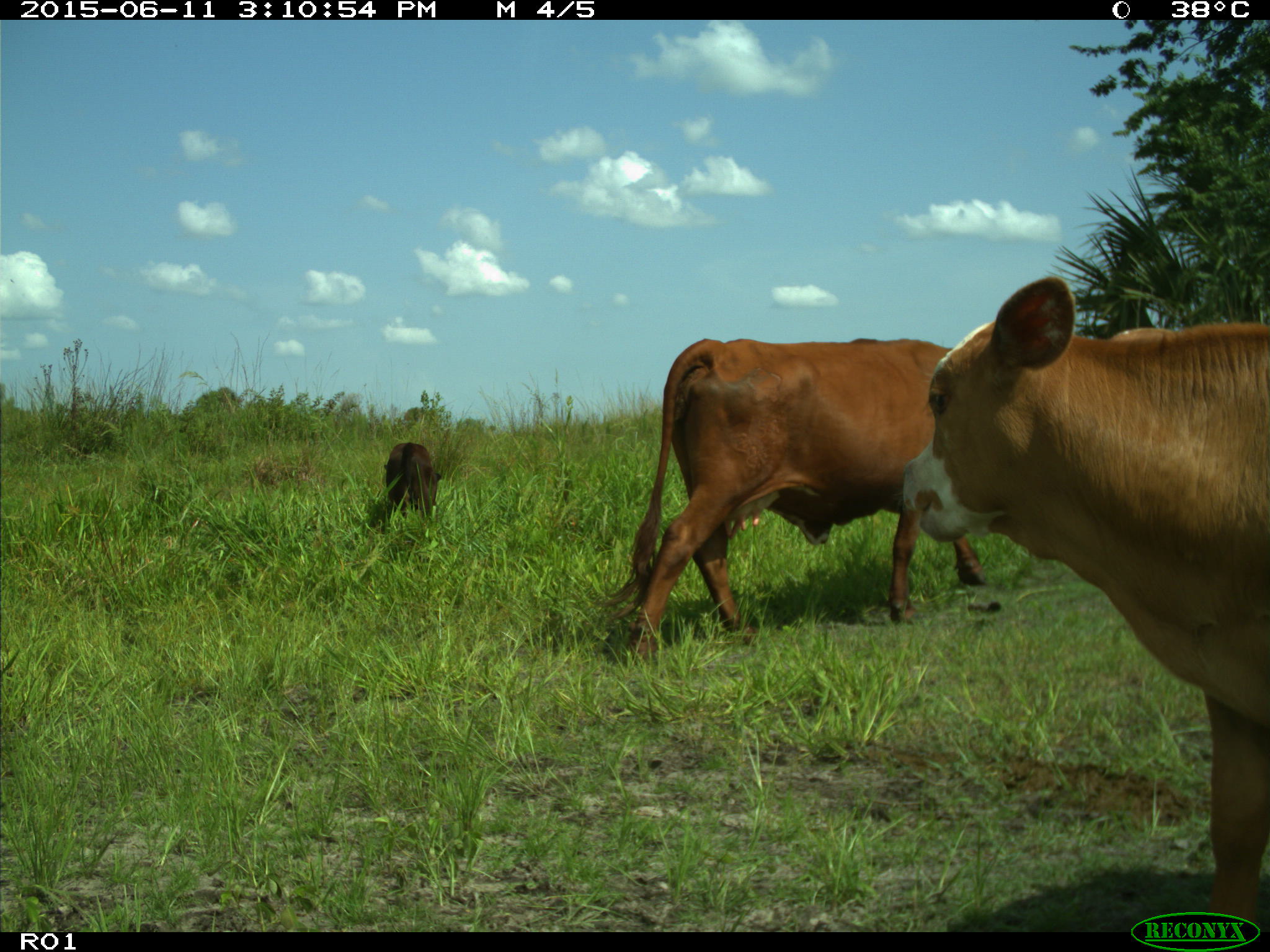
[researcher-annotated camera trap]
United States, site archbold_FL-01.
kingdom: Animalia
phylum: Chordata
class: Mammalia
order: Artiodactyla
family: Bovidae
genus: Bos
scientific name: Bos taurus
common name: domestic cow